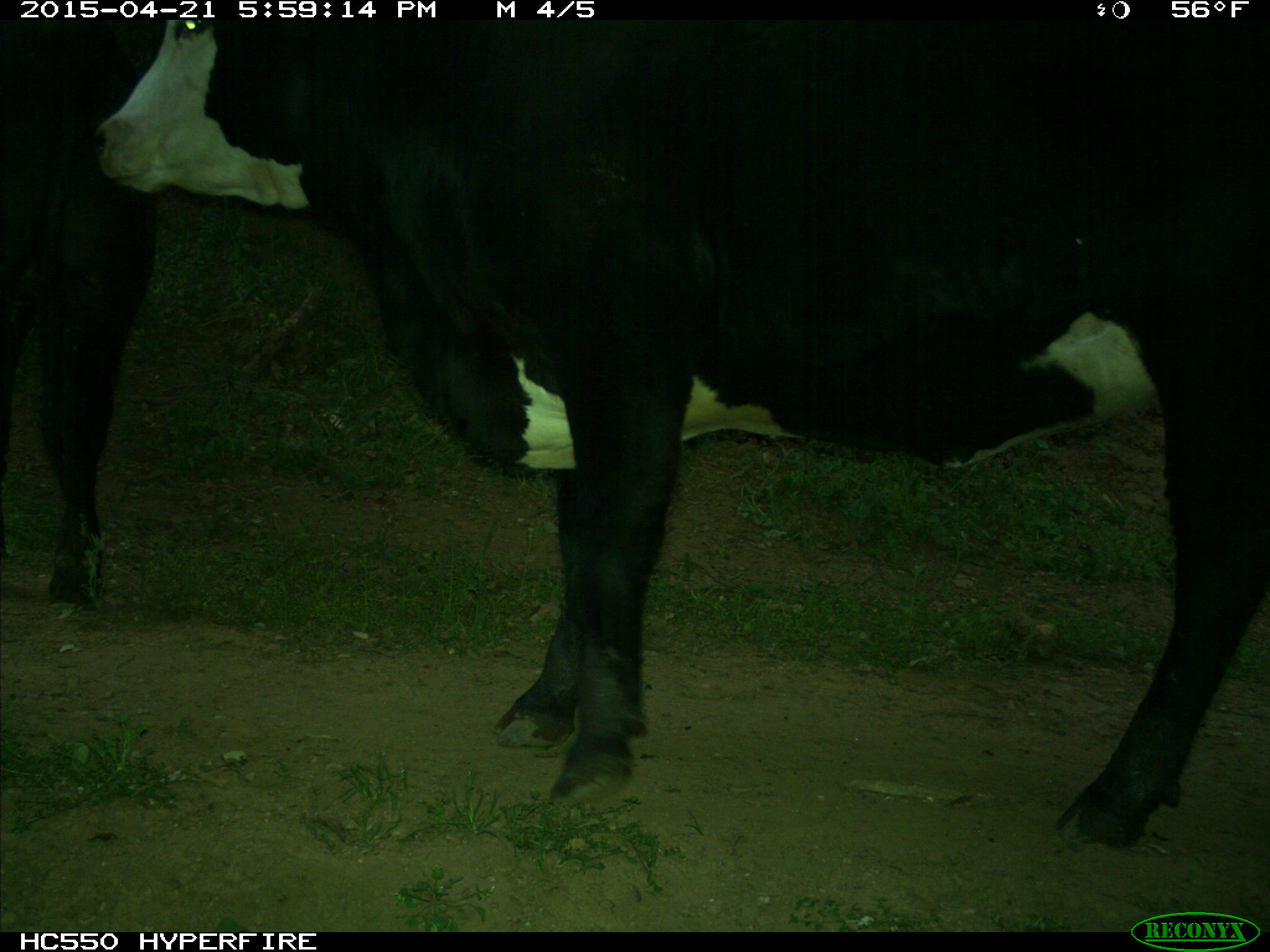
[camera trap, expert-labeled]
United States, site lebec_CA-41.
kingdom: Animalia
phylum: Chordata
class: Mammalia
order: Artiodactyla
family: Bovidae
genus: Bos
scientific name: Bos taurus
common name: domestic cow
Bos taurus (domestic cow).